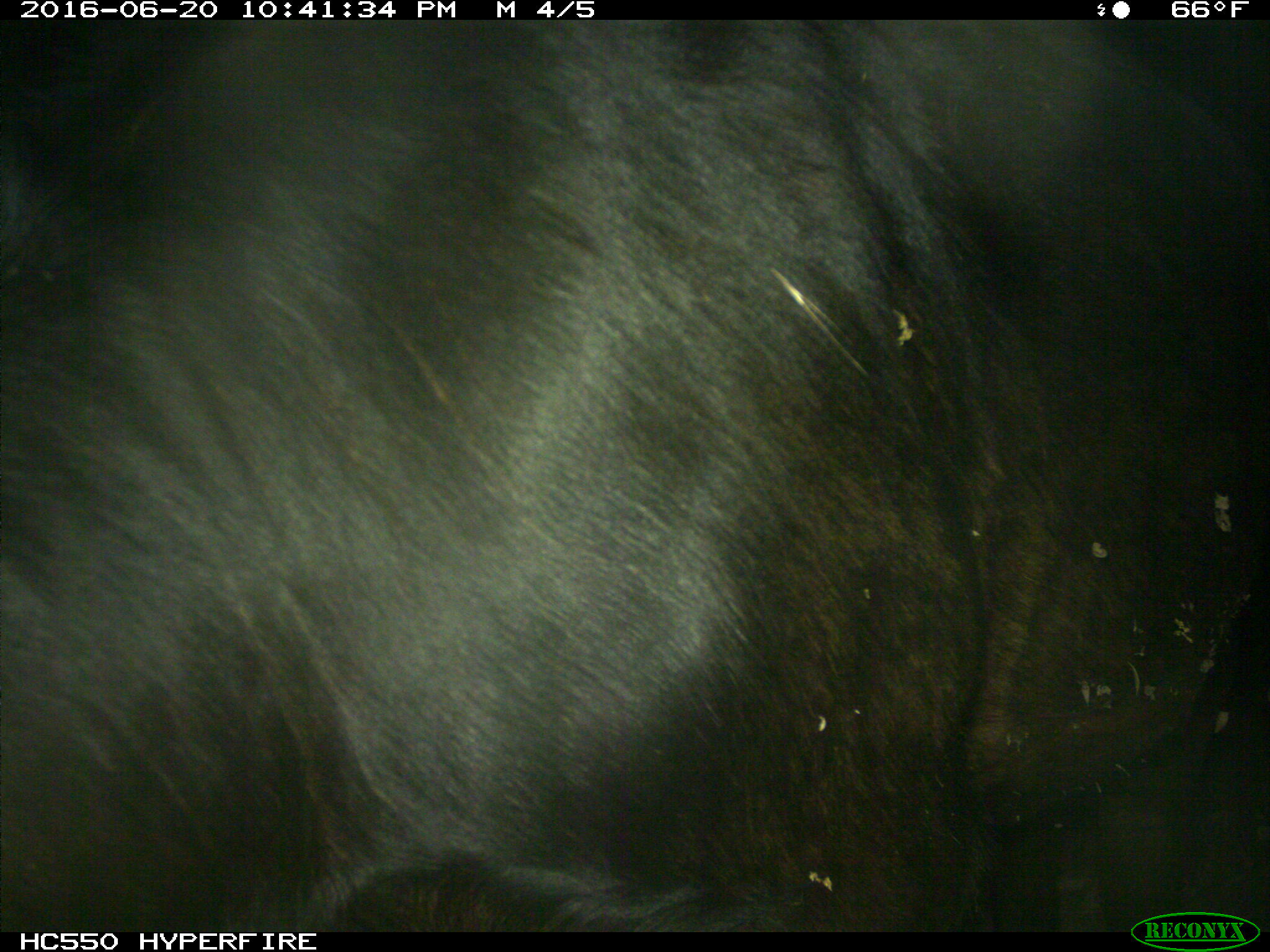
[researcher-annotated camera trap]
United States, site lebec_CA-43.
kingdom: Animalia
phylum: Chordata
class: Mammalia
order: Artiodactyla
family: Bovidae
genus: Bos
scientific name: Bos taurus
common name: domestic cow